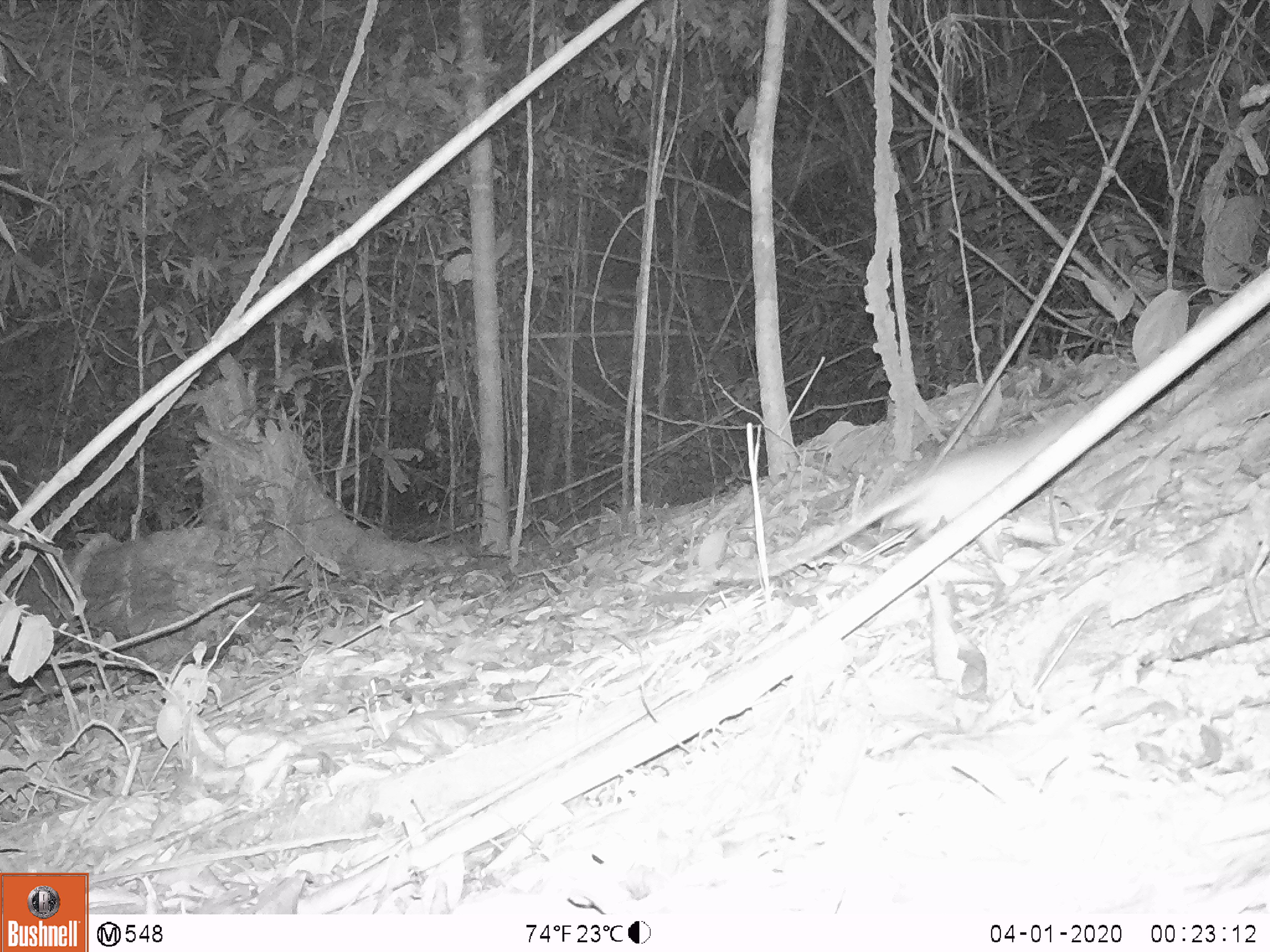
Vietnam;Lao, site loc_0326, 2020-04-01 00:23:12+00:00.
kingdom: Animalia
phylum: Chordata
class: Mammalia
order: Rodentia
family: Muridae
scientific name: Muridae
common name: old-world mice and rats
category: unidentified murid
Unidentified murid (old-world mice and rats) (Muridae). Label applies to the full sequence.